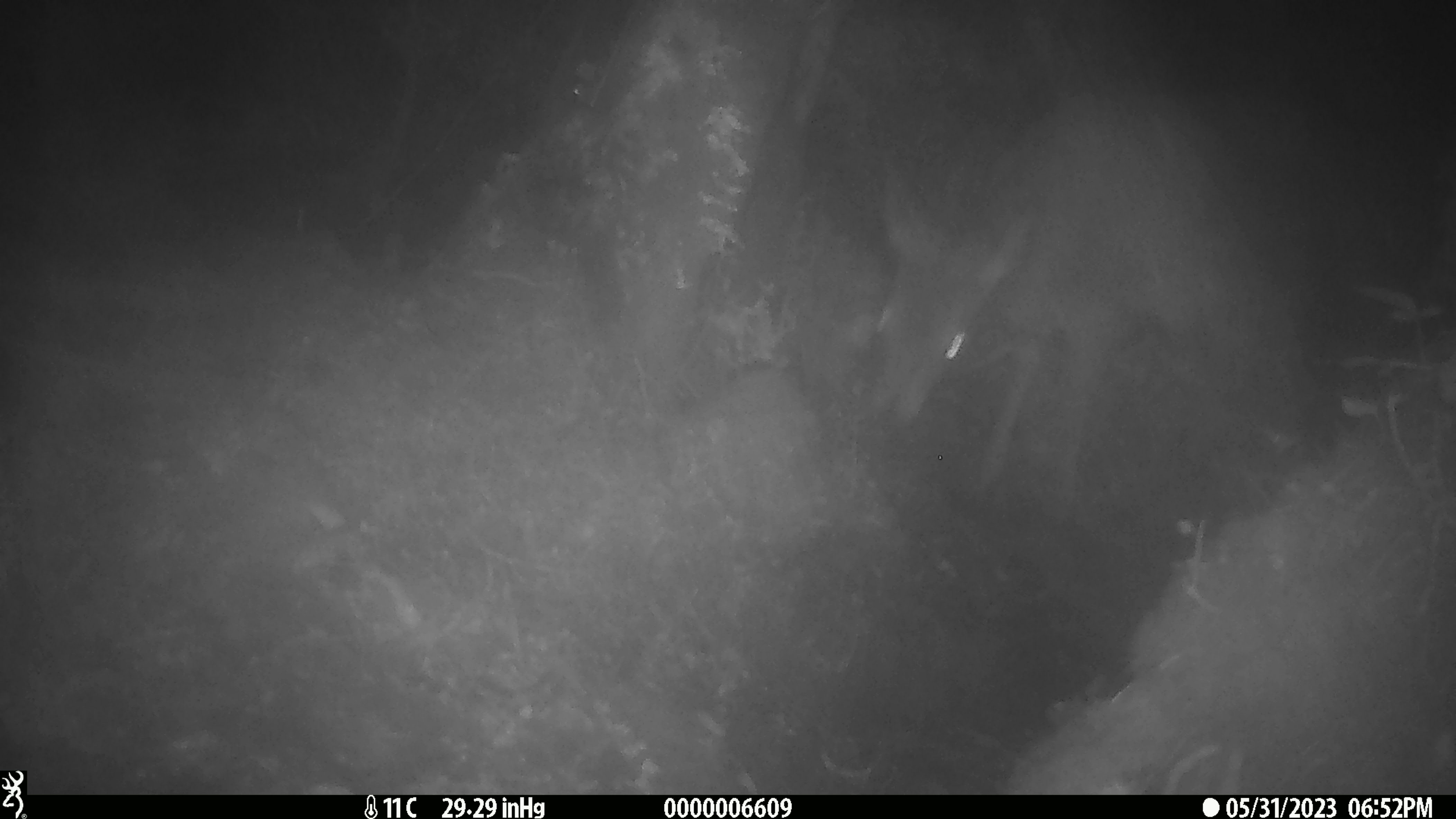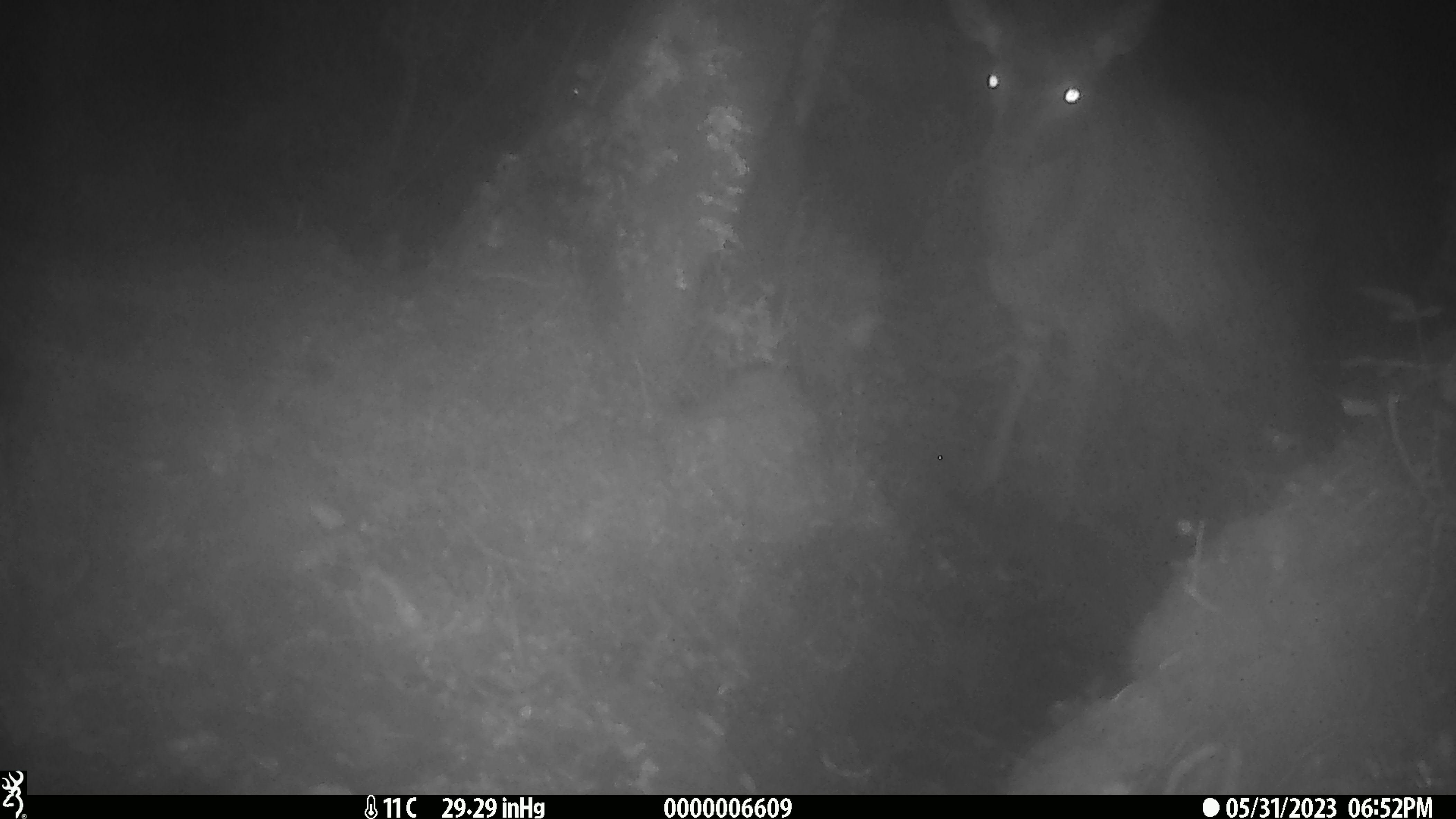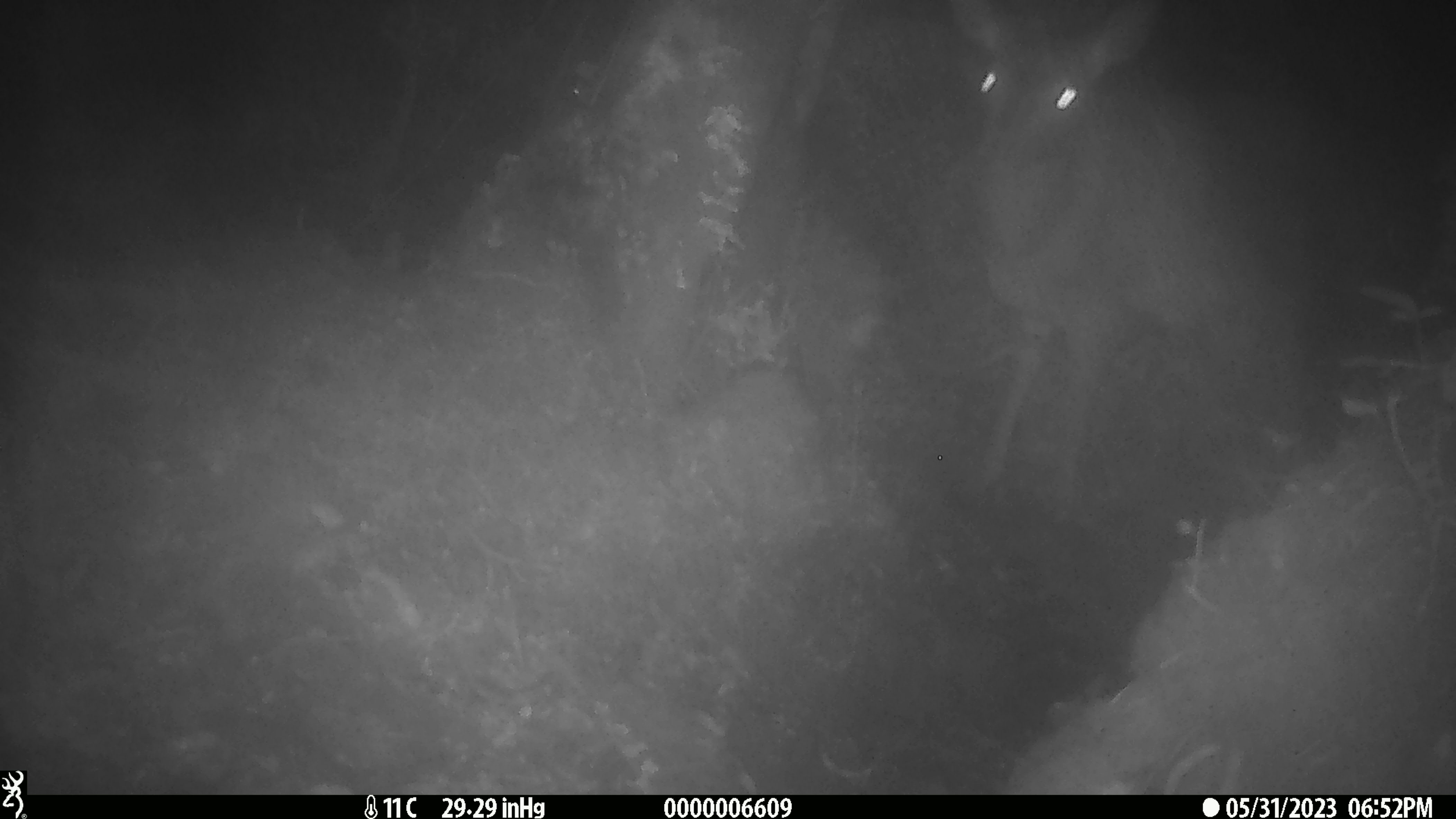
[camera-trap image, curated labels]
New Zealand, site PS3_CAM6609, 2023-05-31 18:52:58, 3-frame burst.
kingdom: Animalia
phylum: Chordata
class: Mammalia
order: Artiodactyla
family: Cervidae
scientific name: Cervidae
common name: deer